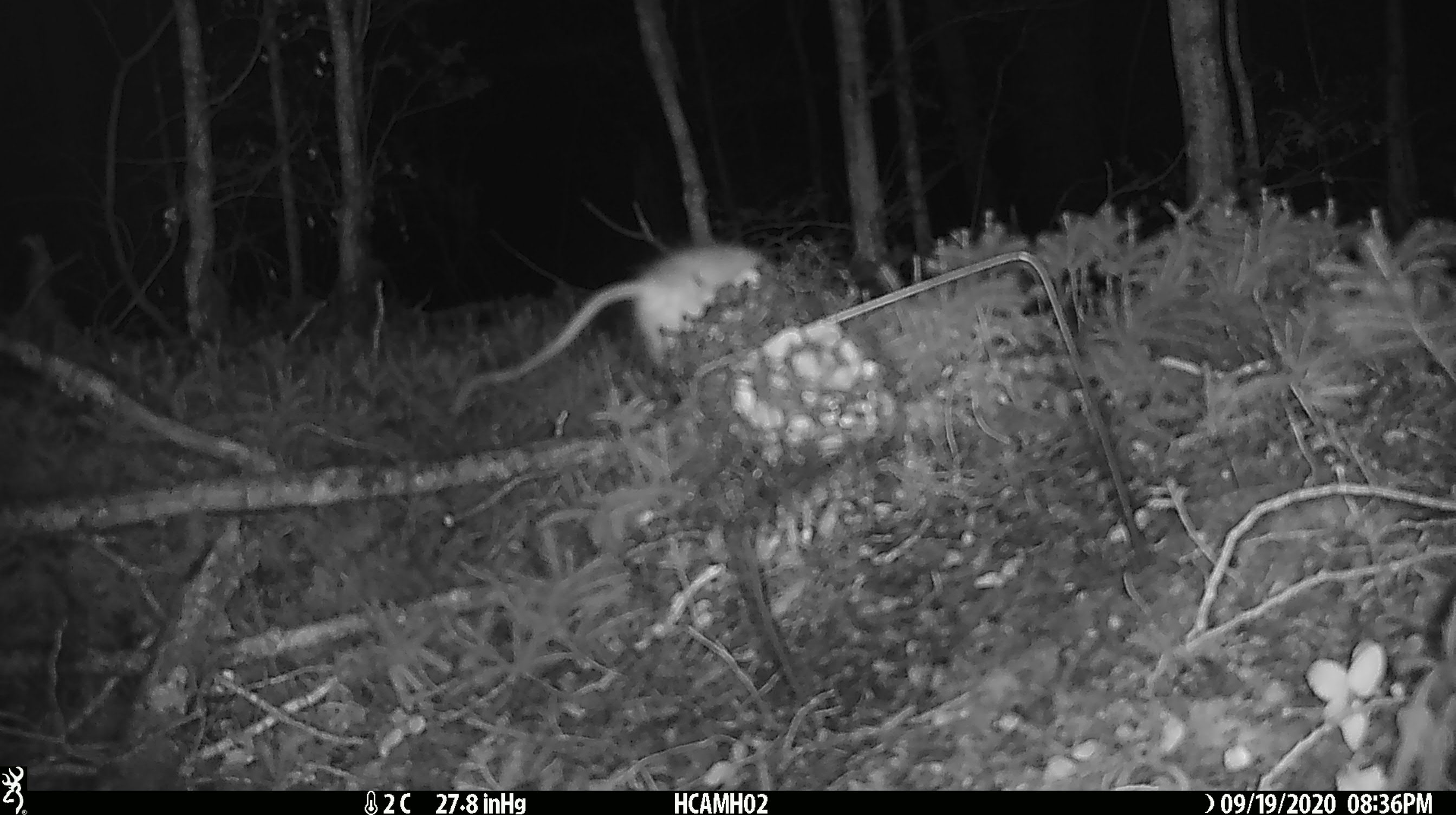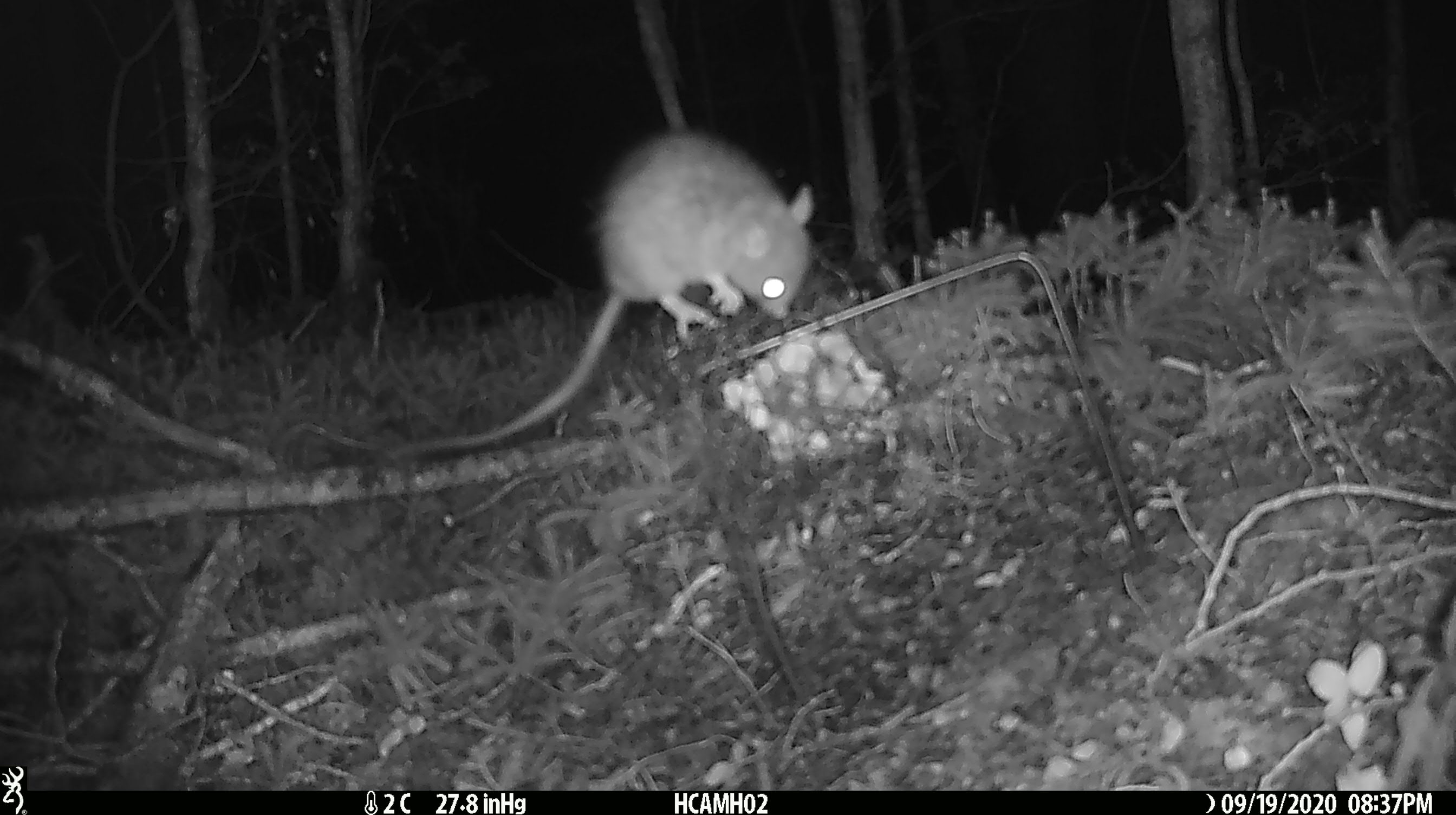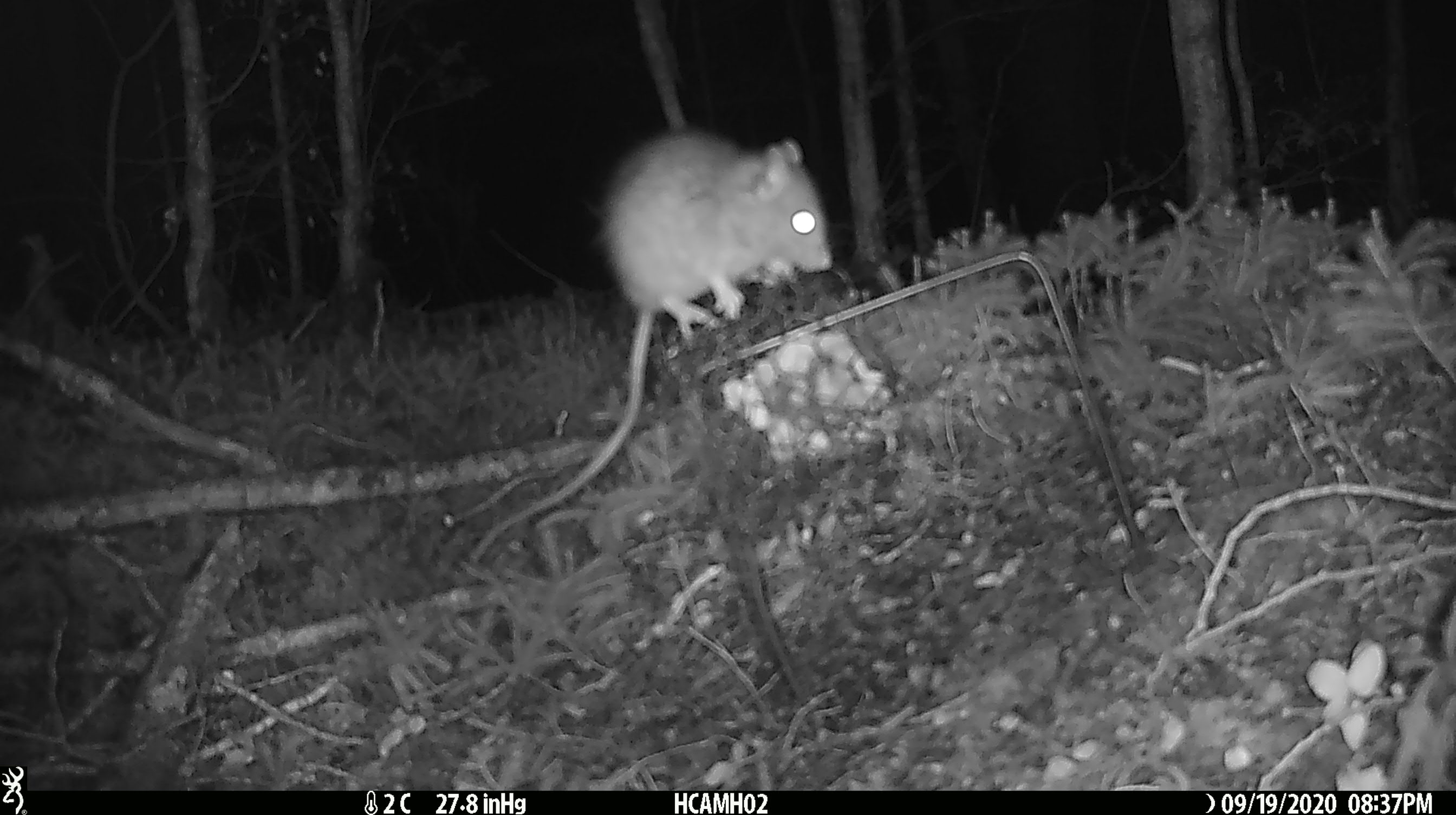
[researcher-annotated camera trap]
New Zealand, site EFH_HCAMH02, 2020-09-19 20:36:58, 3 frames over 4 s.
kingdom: Animalia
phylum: Chordata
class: Mammalia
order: Rodentia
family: Muridae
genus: Rattus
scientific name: Rattus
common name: rat